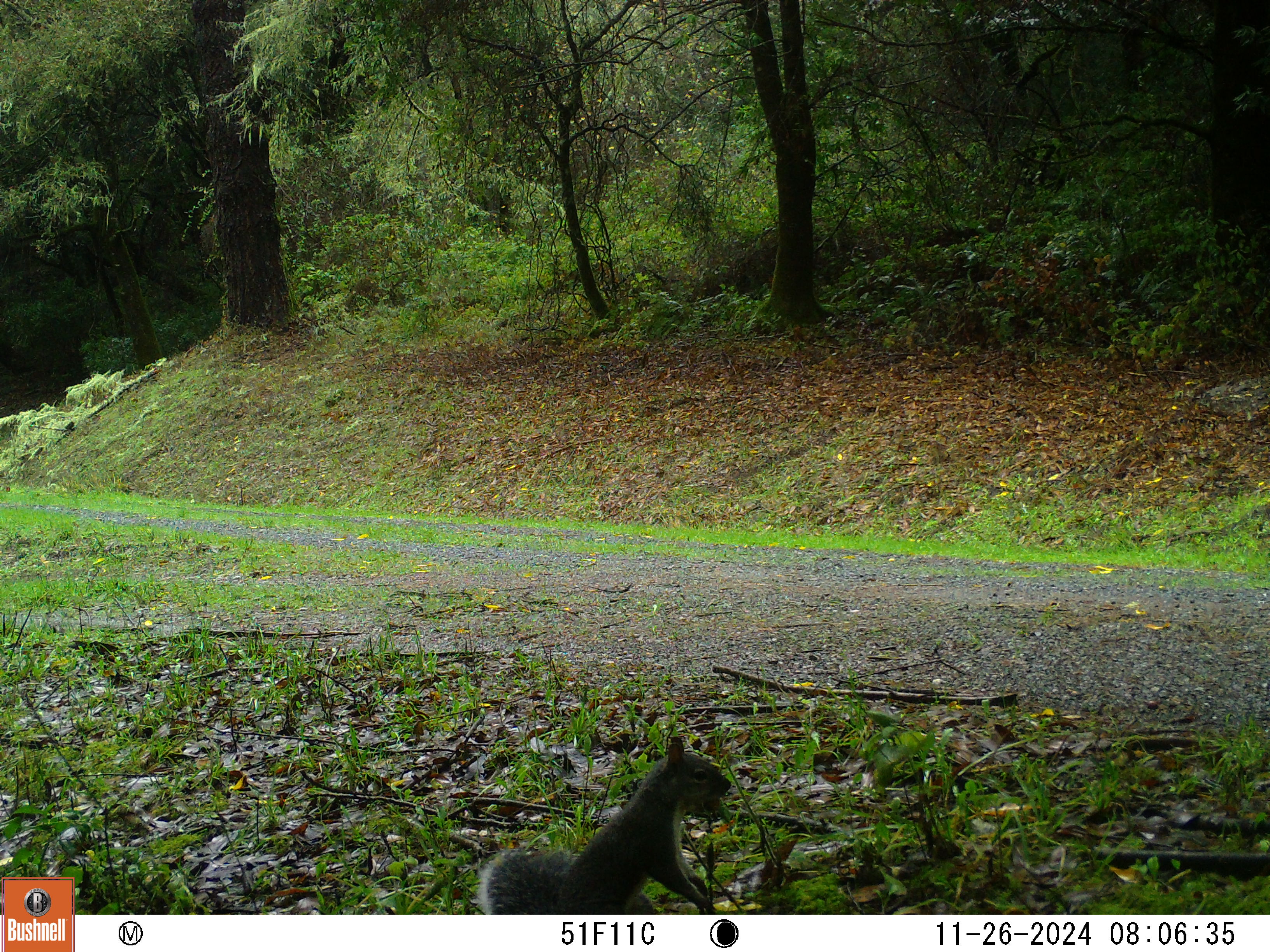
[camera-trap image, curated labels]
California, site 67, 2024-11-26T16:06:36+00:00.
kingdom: Animalia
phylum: Chordata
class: Mammalia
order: Rodentia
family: Sciuridae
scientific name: Sciuridae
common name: squirrel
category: unknown squirrel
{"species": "unknown squirrel (squirrel) (Sciuridae)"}